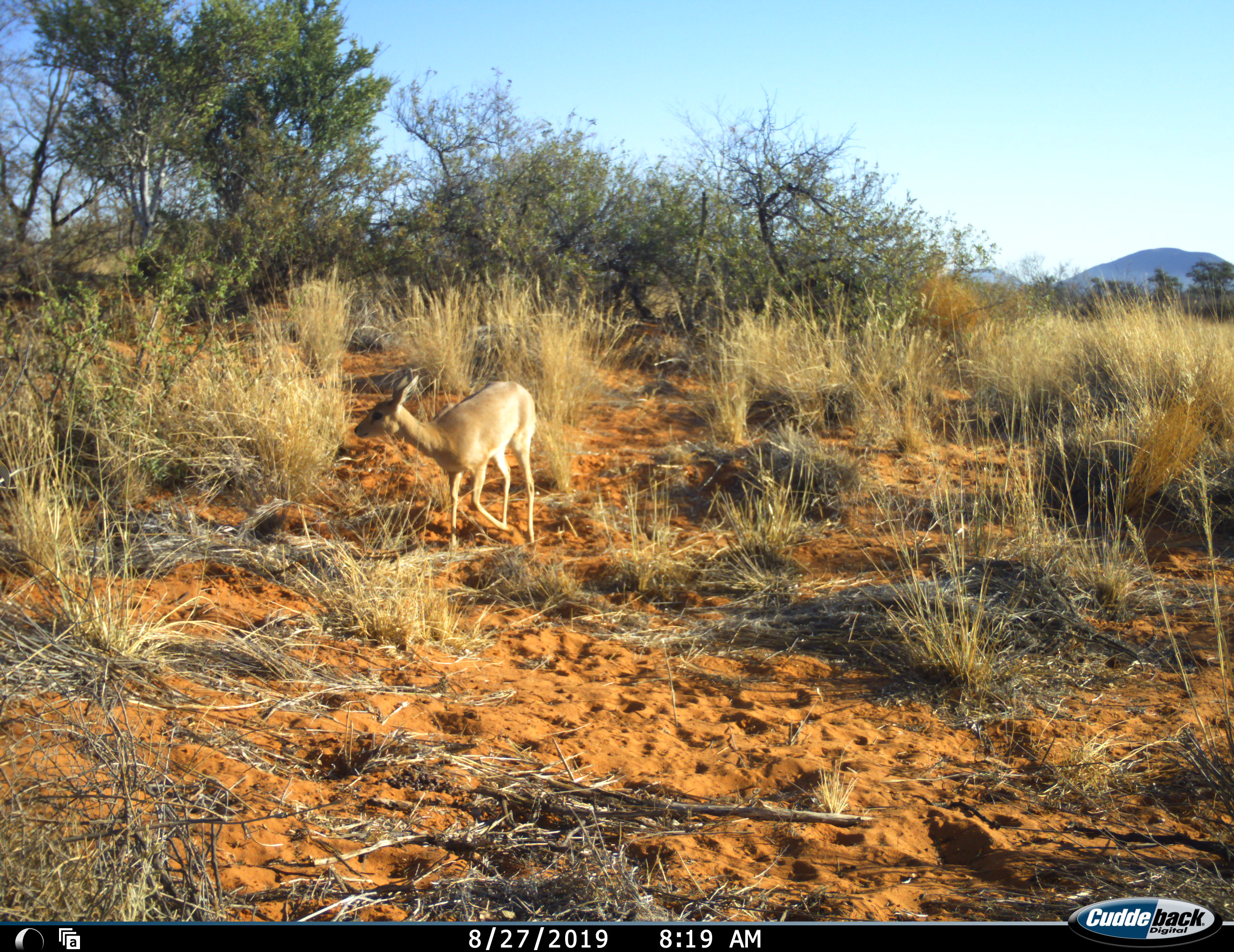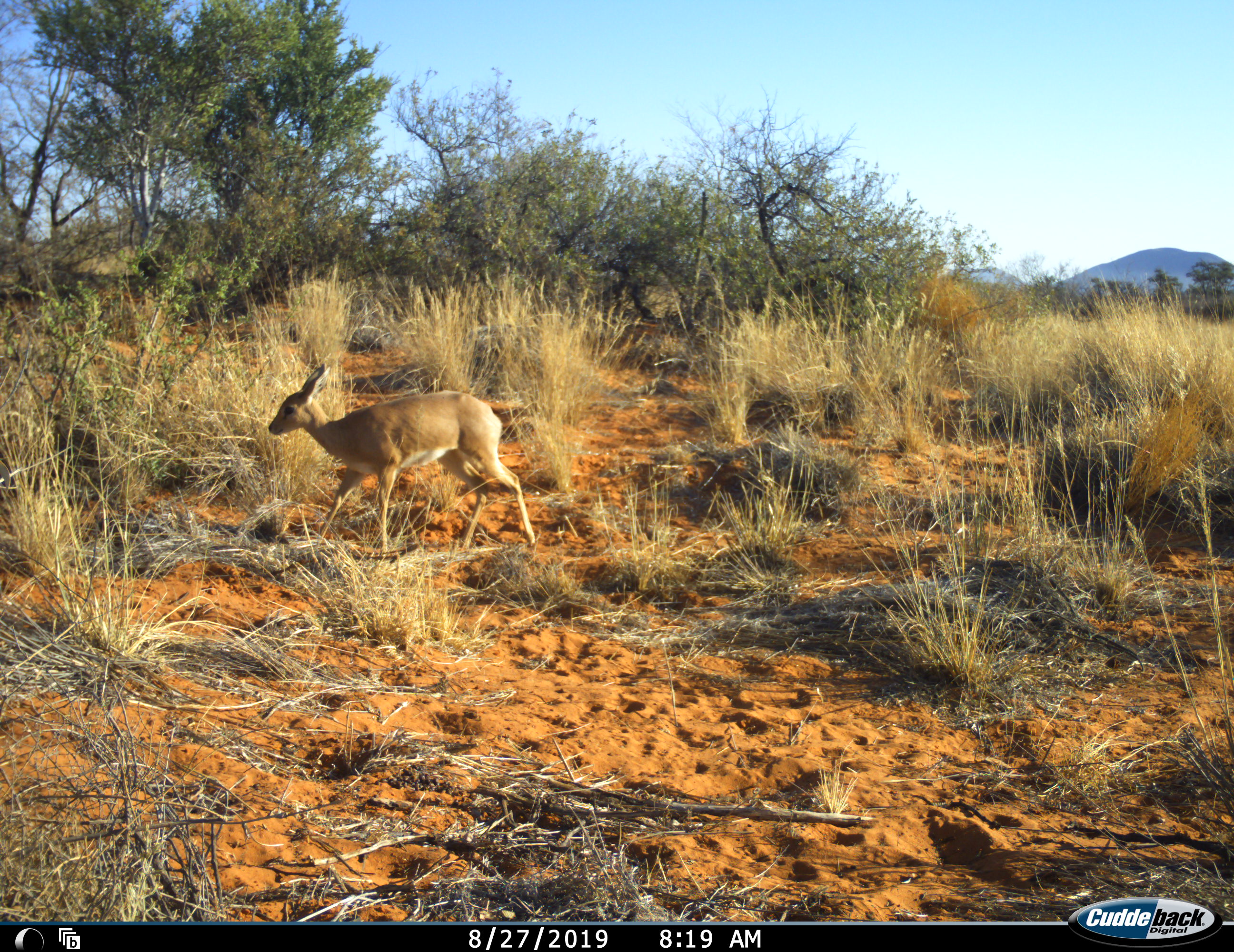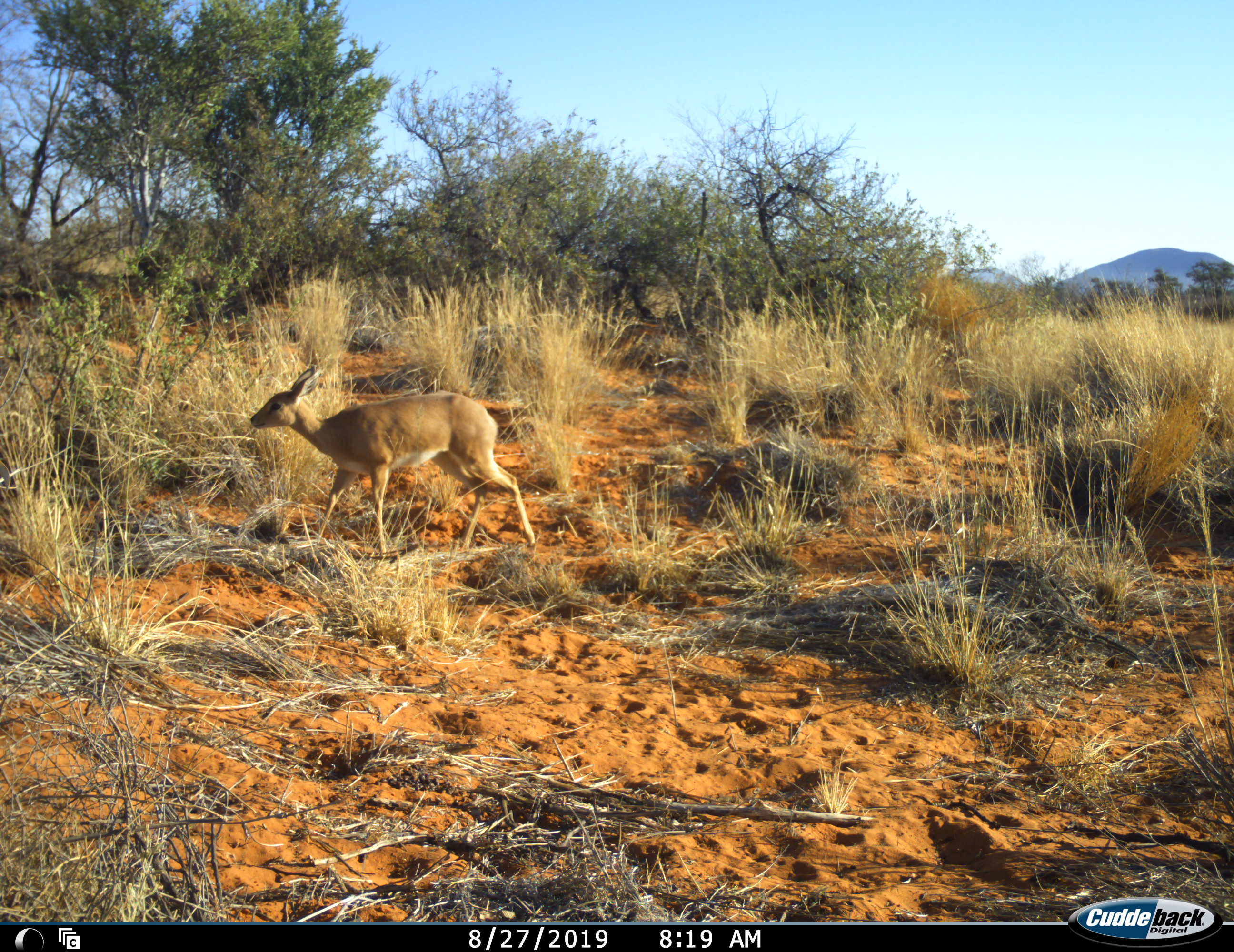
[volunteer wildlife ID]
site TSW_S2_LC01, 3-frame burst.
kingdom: Animalia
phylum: Chordata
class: Mammalia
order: Artiodactyla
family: Bovidae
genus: Raphicerus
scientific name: Raphicerus campestris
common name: steenbok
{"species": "steenbok (Raphicerus campestris)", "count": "1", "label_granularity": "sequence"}